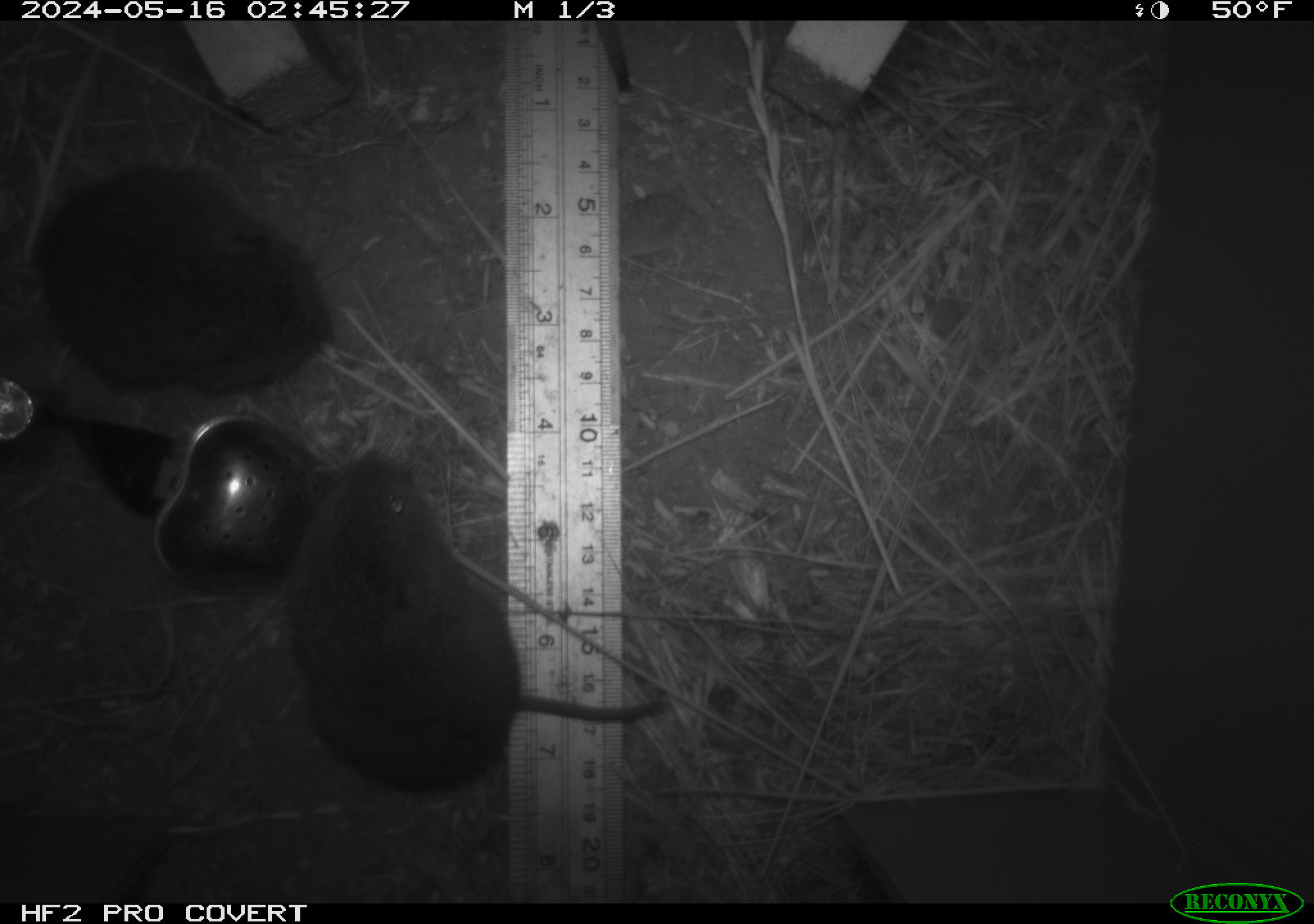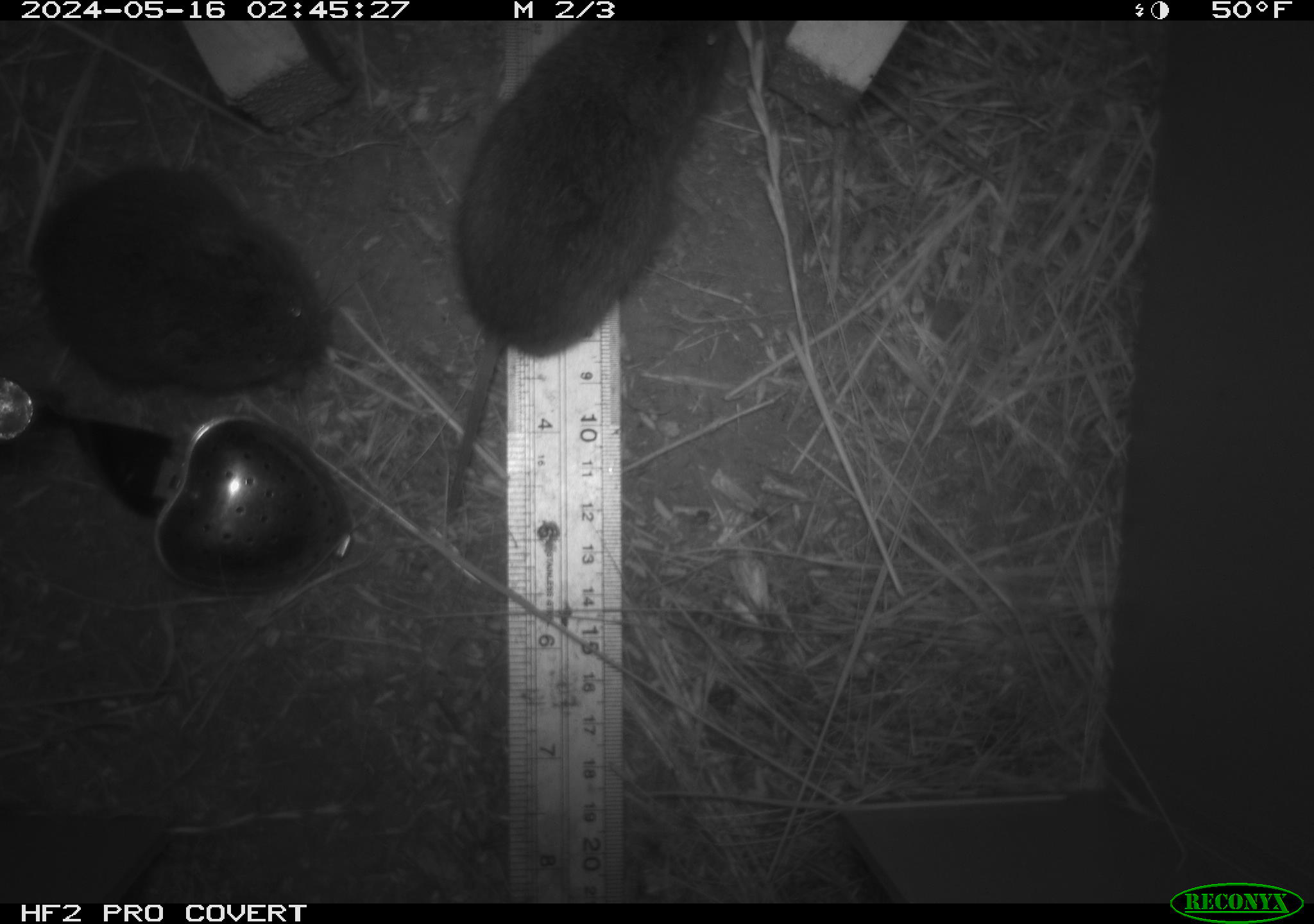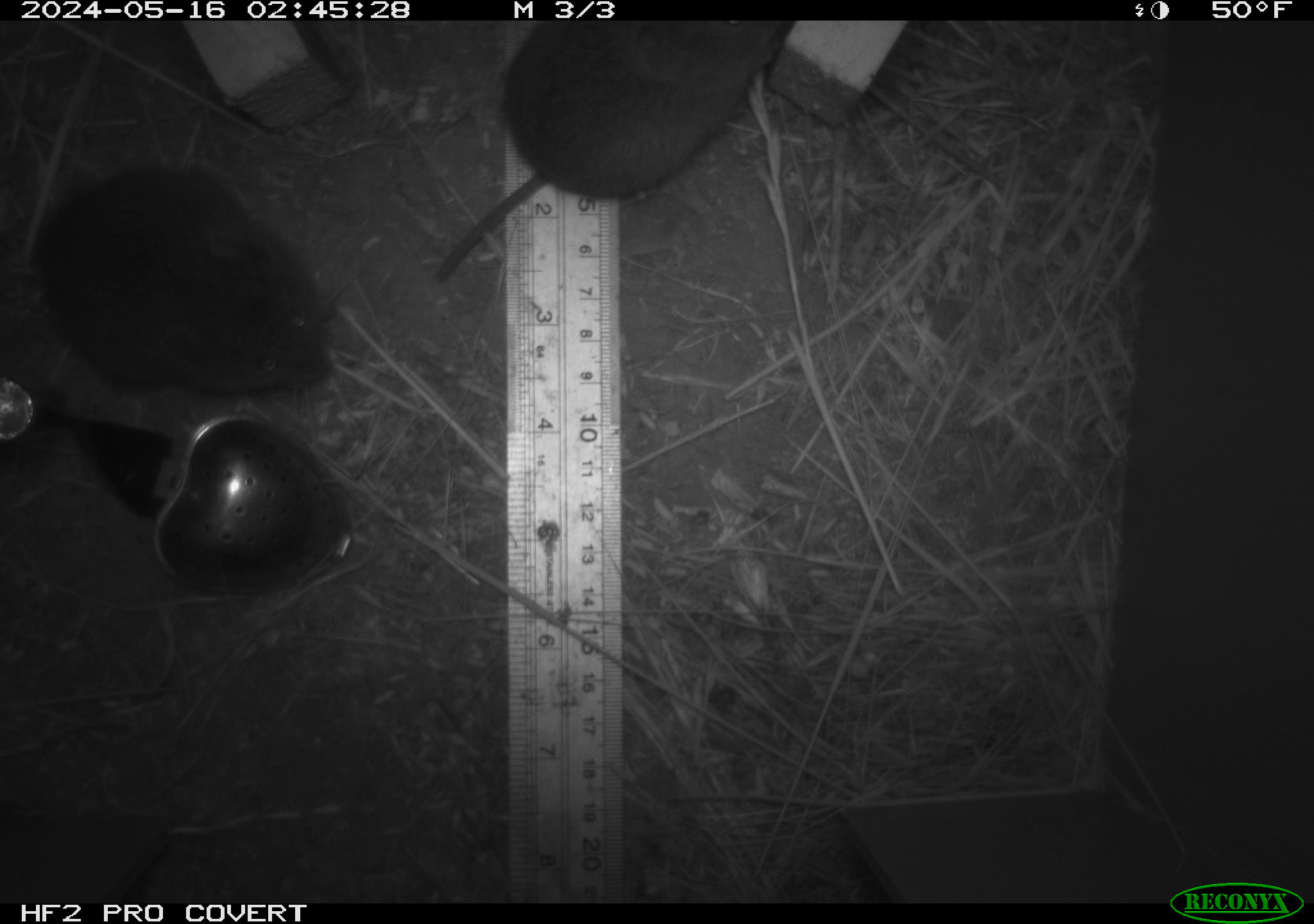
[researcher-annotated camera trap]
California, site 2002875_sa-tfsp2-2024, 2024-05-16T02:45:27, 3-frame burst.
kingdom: Animalia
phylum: Chordata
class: Mammalia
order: Rodentia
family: Cricetidae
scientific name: Arvicolinae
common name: voles, lemmings, and muskrats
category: arvicolinae subfamily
Arvicolinae subfamily (voles, lemmings, and muskrats) (Arvicolinae).